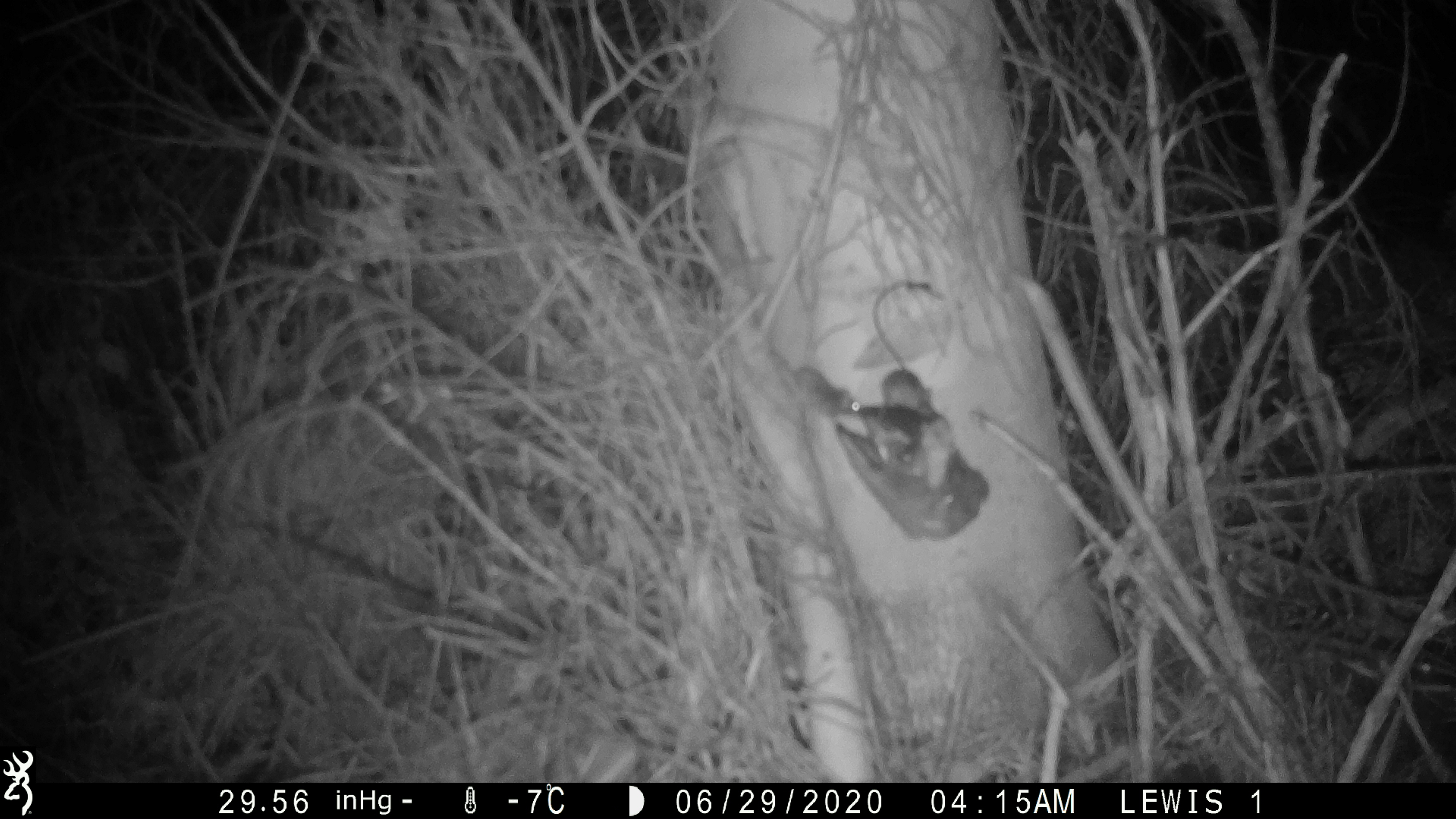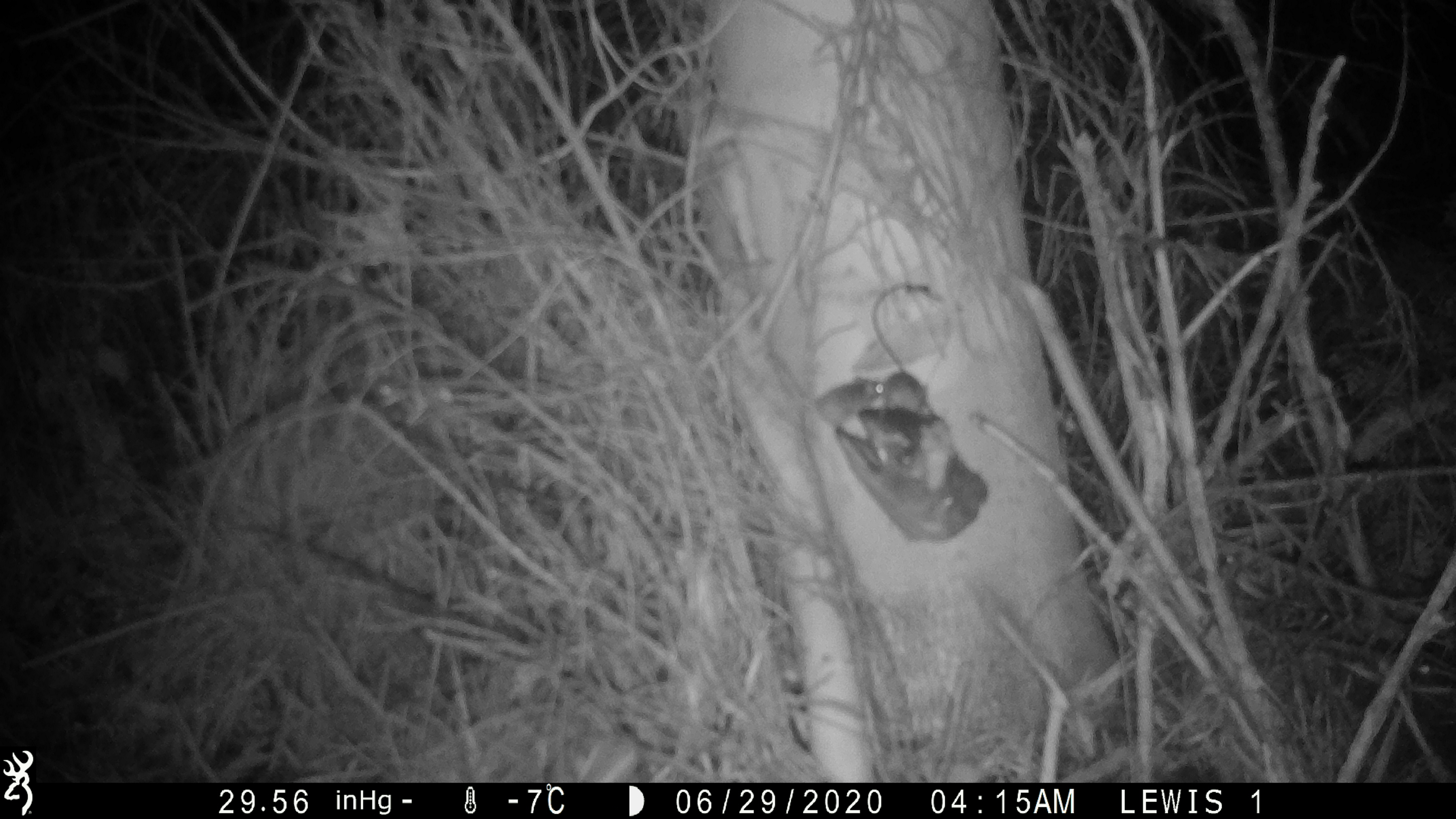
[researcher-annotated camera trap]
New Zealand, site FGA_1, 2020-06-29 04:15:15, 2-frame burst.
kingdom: Animalia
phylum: Chordata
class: Mammalia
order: Rodentia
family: Muridae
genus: Mus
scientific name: Mus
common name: mouse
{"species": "mouse (Mus)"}